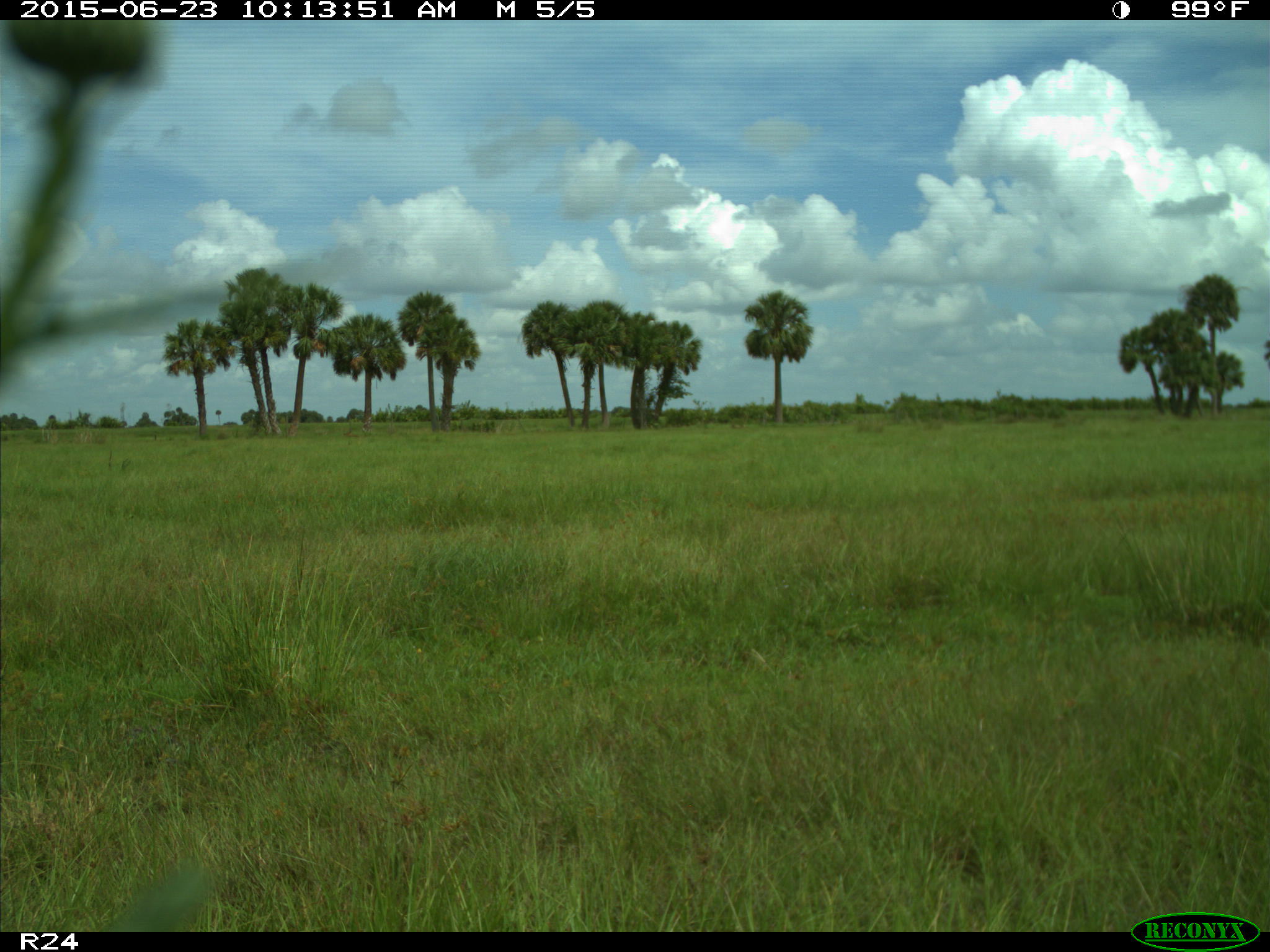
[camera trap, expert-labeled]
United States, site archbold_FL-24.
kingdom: Animalia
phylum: Chordata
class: Mammalia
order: Artiodactyla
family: Bovidae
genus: Bos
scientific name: Bos taurus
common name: domestic cow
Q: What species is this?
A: Bos taurus (domestic cow).